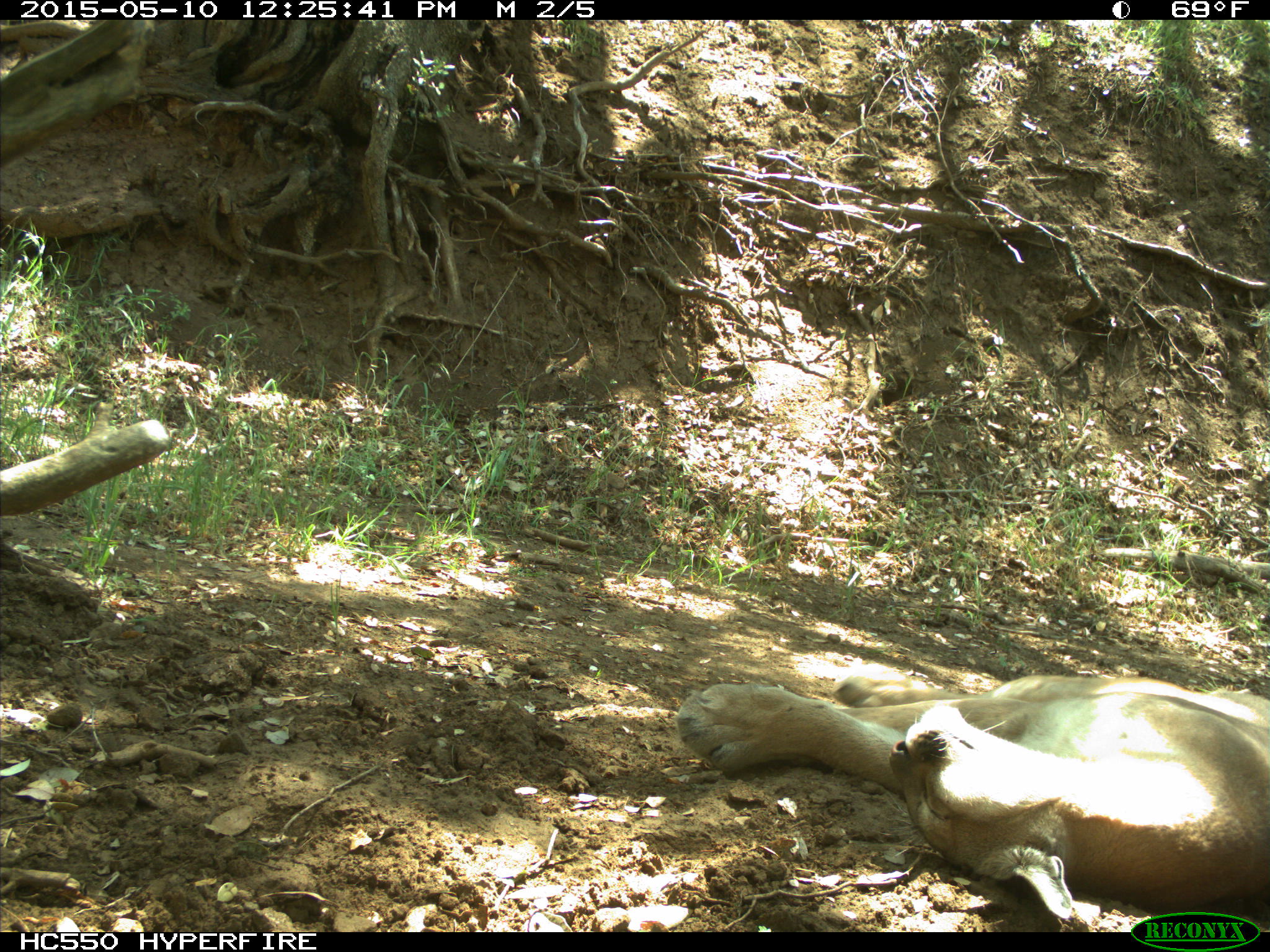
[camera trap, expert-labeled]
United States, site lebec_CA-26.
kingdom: Animalia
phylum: Chordata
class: Mammalia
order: Carnivora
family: Felidae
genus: Puma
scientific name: Puma concolor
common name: mountain lion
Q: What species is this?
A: Puma concolor (mountain lion).